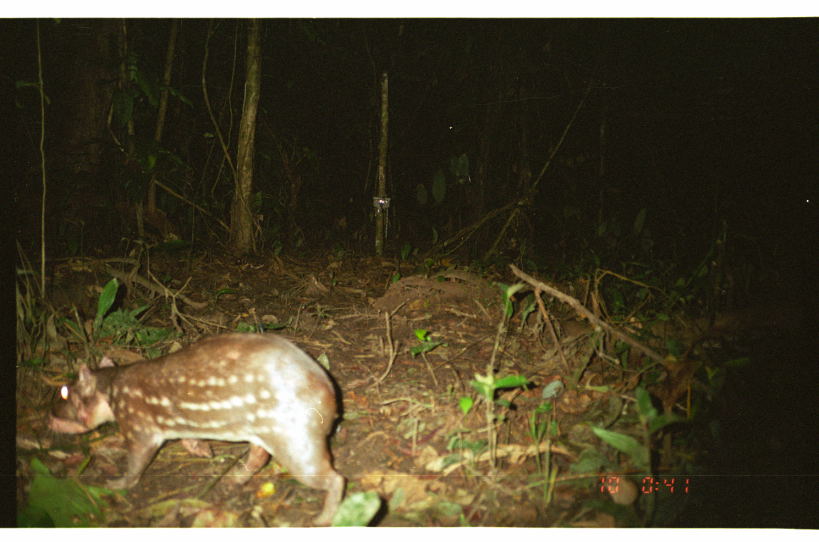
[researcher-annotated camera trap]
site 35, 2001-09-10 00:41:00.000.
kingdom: Animalia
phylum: Chordata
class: Mammalia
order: Rodentia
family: Cuniculidae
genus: Cuniculus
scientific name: Cuniculus paca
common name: spotted paca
Cuniculus paca (spotted paca).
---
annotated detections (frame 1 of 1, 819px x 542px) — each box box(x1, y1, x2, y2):
cuniculus paca: box(44, 333, 346, 526)